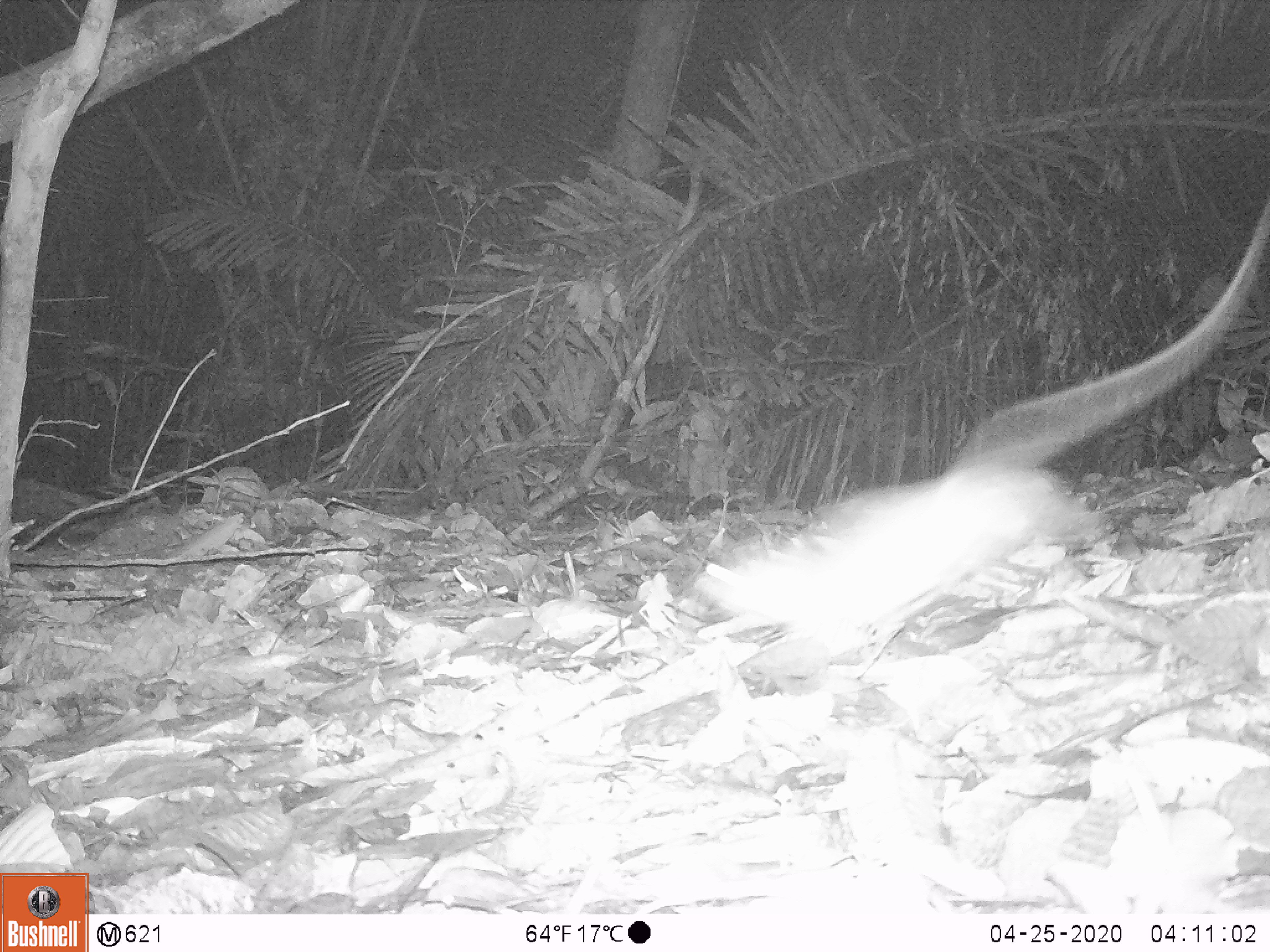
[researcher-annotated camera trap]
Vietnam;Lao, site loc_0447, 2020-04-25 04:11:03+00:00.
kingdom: Animalia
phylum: Chordata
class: Mammalia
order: Rodentia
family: Muridae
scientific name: Muridae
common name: old-world mice and rats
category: unidentified murid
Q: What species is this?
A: Unidentified murid (old-world mice and rats) (Muridae).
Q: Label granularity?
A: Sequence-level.